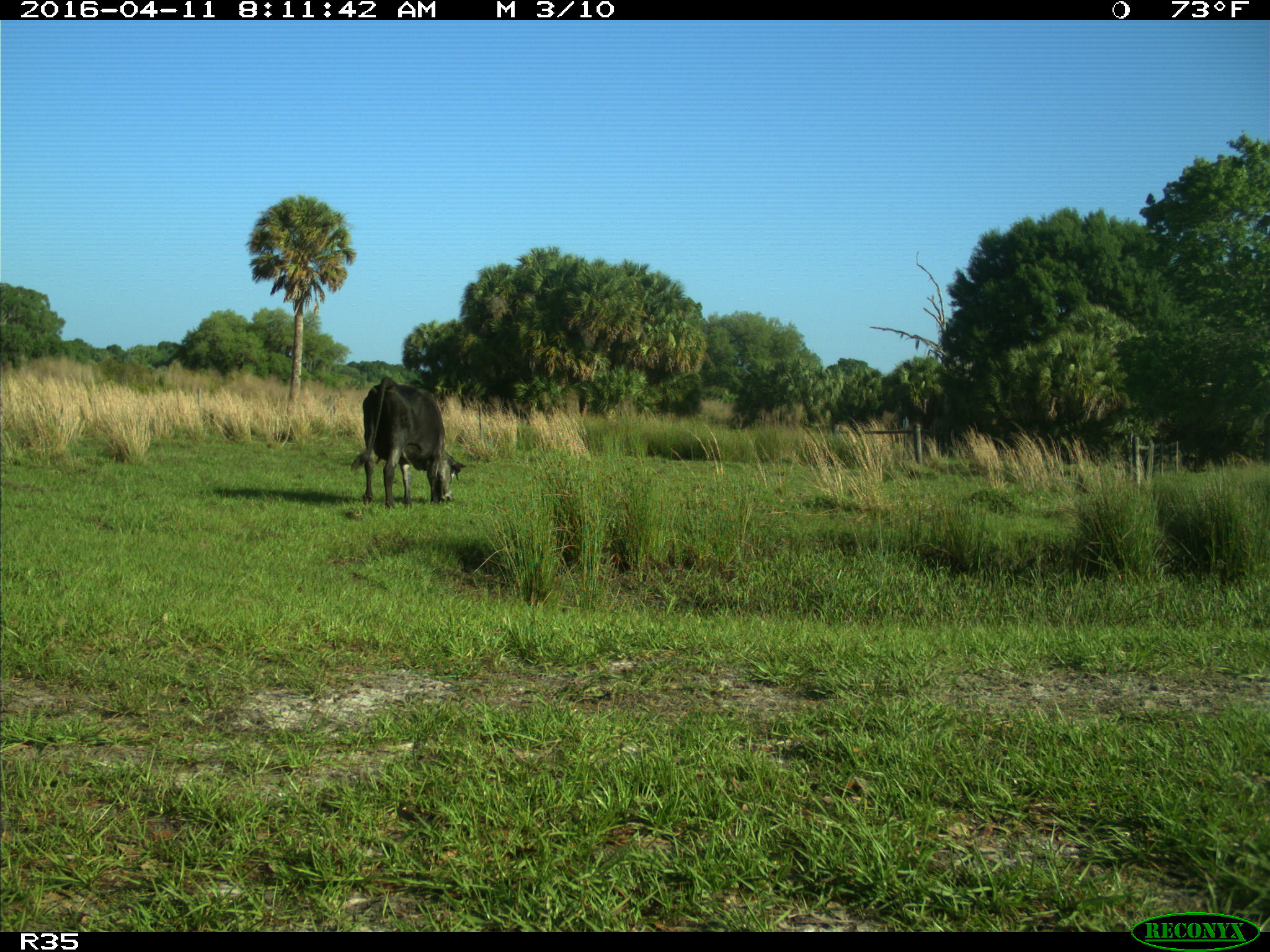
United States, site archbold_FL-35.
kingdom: Animalia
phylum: Chordata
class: Mammalia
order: Artiodactyla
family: Bovidae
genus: Bos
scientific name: Bos taurus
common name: domestic cow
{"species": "Bos taurus (domestic cow)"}